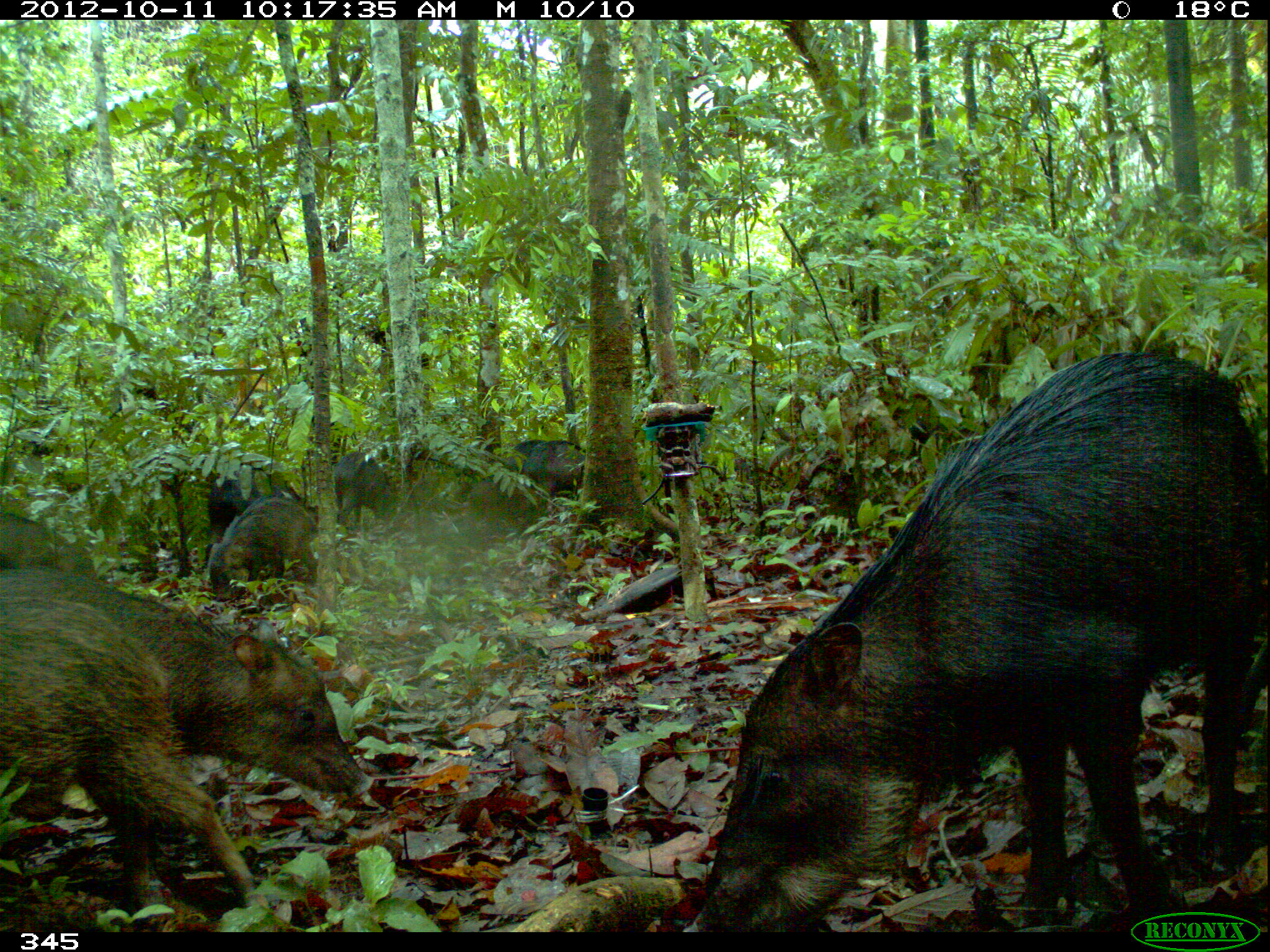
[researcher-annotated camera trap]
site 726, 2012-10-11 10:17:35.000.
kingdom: Animalia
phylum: Chordata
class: Mammalia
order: Artiodactyla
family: Tayassuidae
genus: Tayassu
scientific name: Tayassu pecari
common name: white-lipped peccary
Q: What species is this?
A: Tayassu pecari (white-lipped peccary).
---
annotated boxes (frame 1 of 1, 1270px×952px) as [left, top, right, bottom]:
tayassu pecari: [697, 348, 1268, 932]; [0, 593, 263, 923]; [0, 569, 375, 799]; [195, 447, 322, 542]; [202, 493, 325, 588]; [328, 440, 406, 539]; [0, 500, 99, 577]; [494, 438, 591, 502]